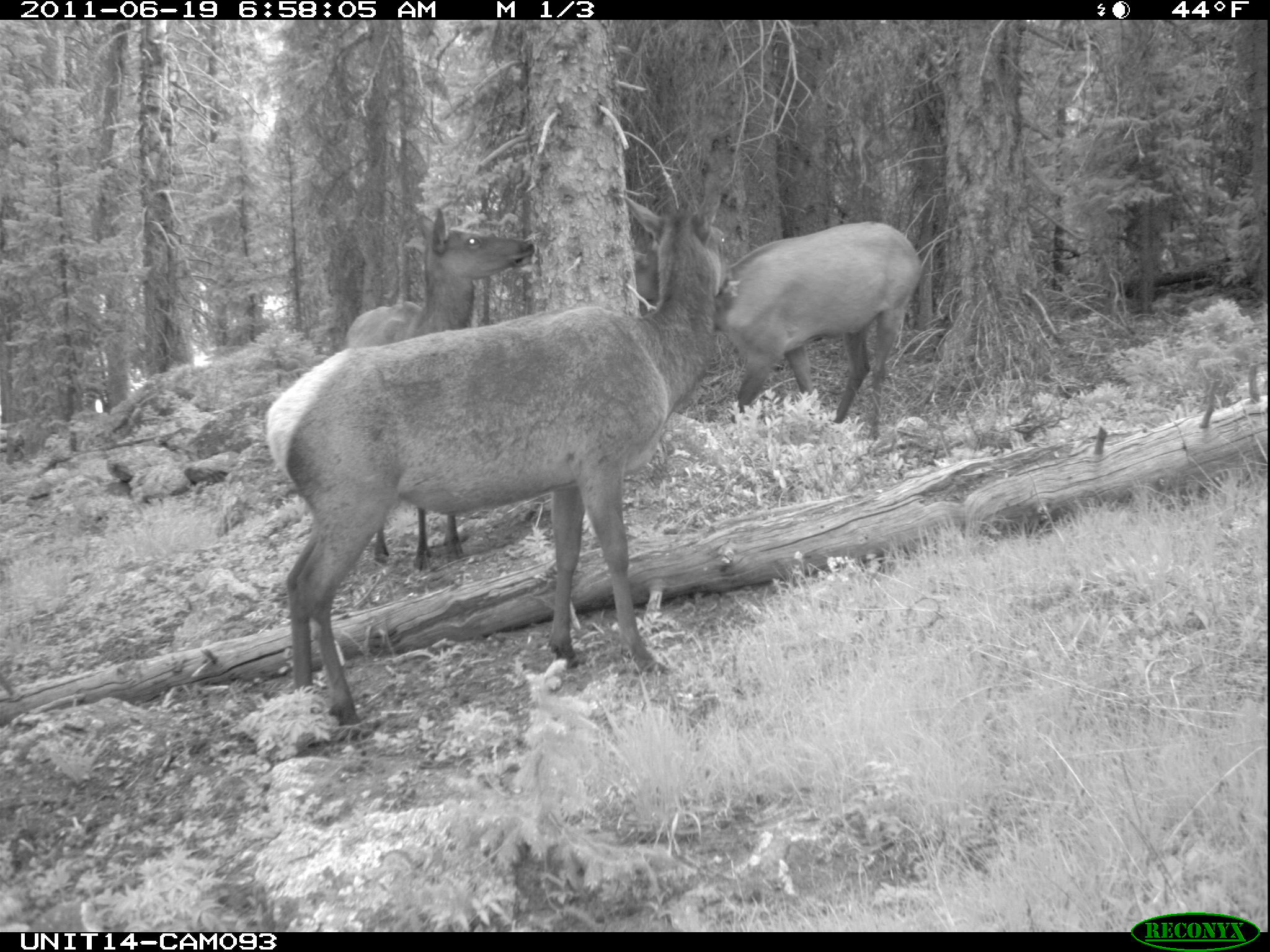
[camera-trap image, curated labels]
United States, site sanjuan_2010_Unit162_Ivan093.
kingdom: Animalia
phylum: Chordata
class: Mammalia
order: Artiodactyla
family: Cervidae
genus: Cervus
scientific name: Cervus elaphus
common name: red deer